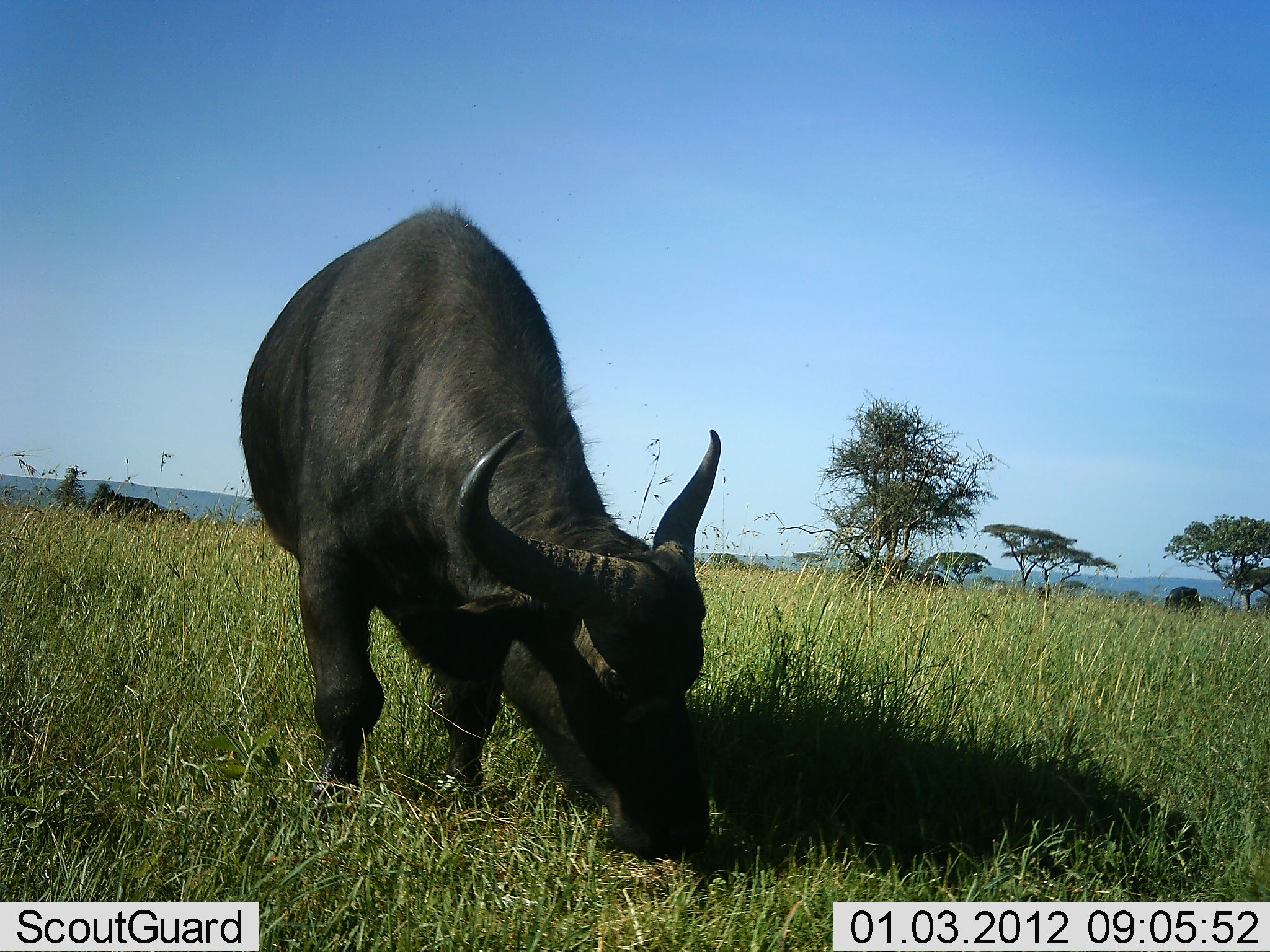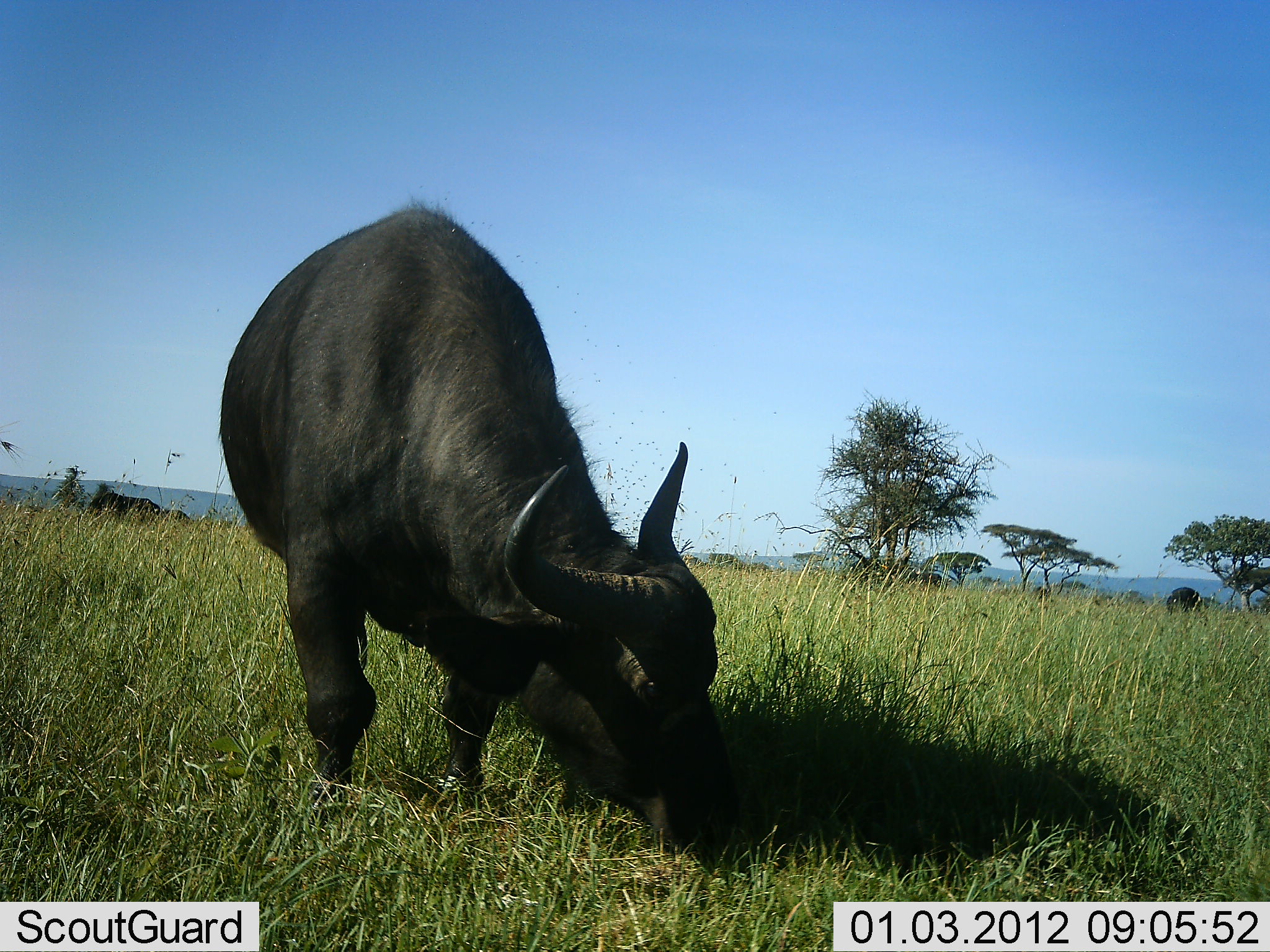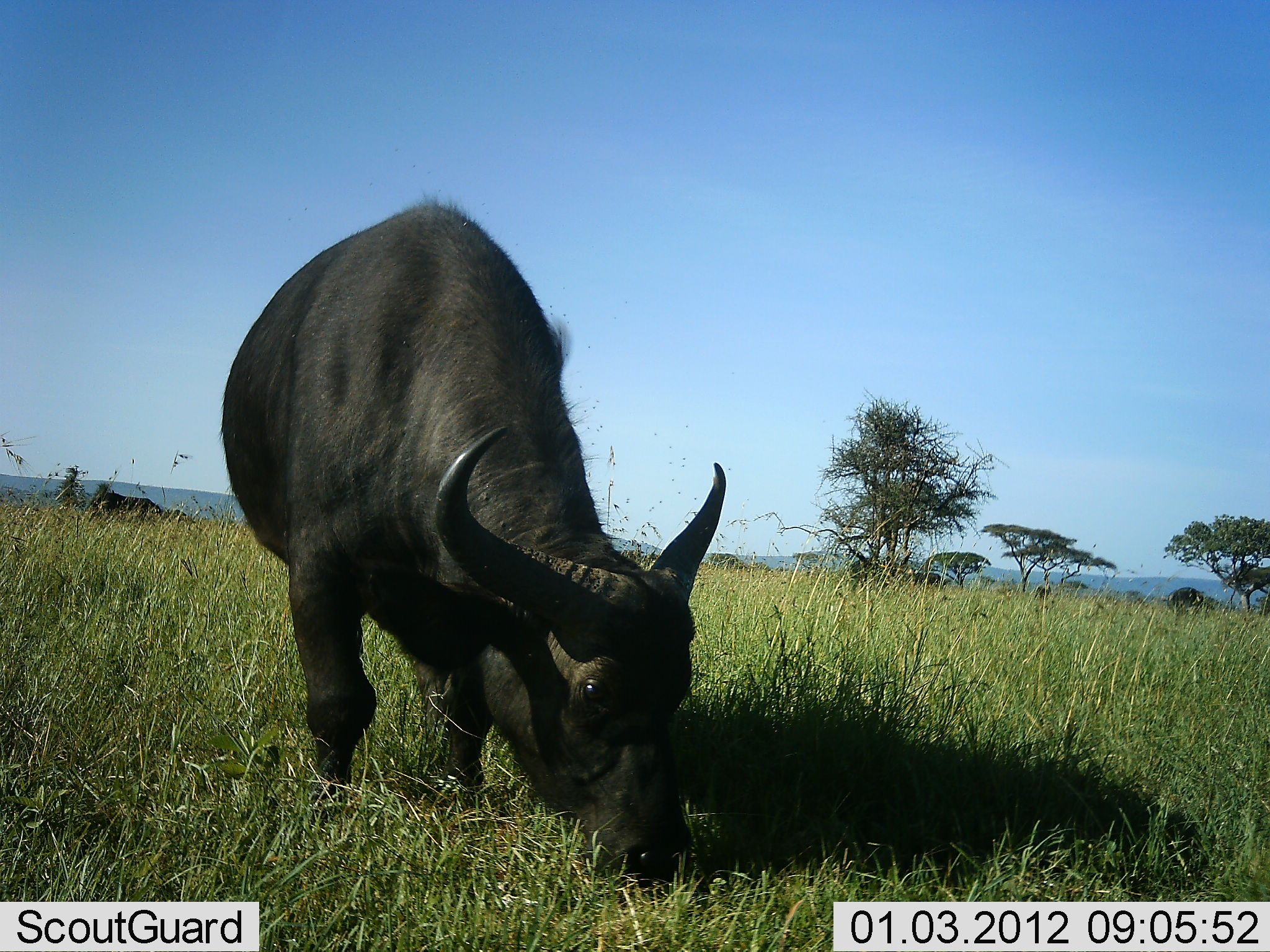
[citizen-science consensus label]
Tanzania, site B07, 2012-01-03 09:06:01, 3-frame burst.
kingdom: Animalia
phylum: Chordata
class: Mammalia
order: Artiodactyla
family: Bovidae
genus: Syncerus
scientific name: Syncerus caffer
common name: cape buffalo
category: buffalo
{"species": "buffalo (cape buffalo) (Syncerus caffer)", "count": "1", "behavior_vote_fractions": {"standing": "18%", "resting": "0%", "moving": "3%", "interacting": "0%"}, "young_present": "0%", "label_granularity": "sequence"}